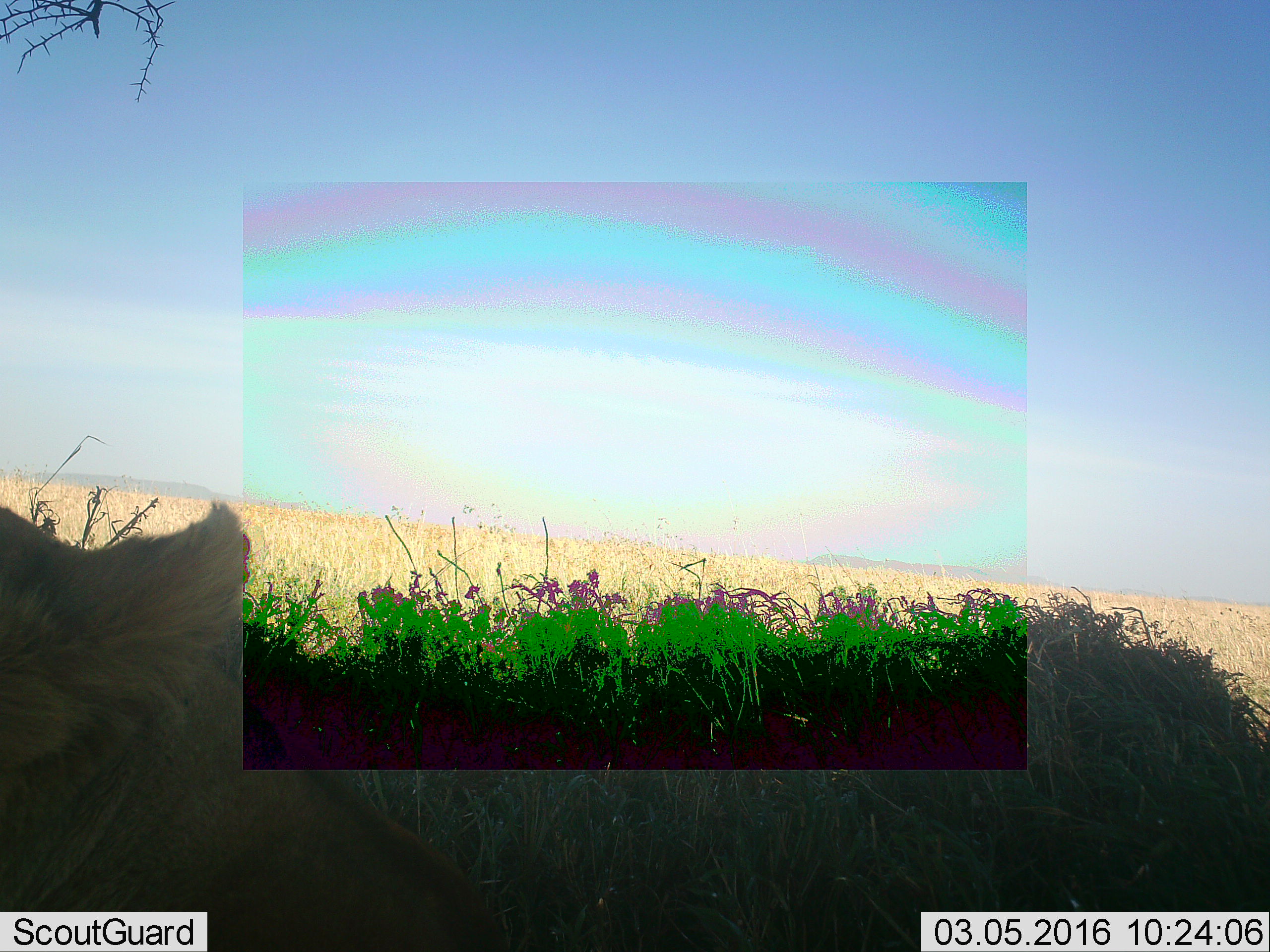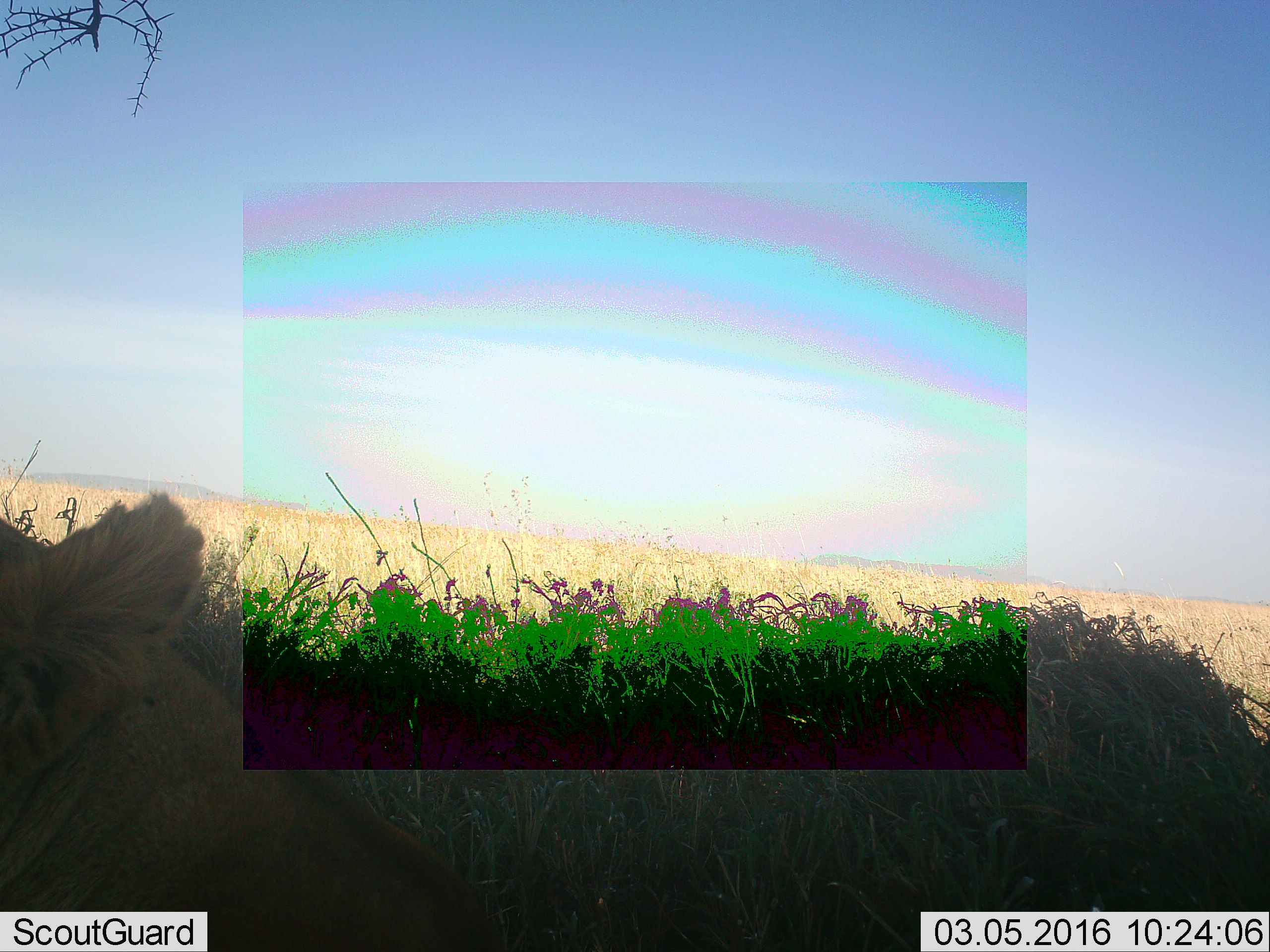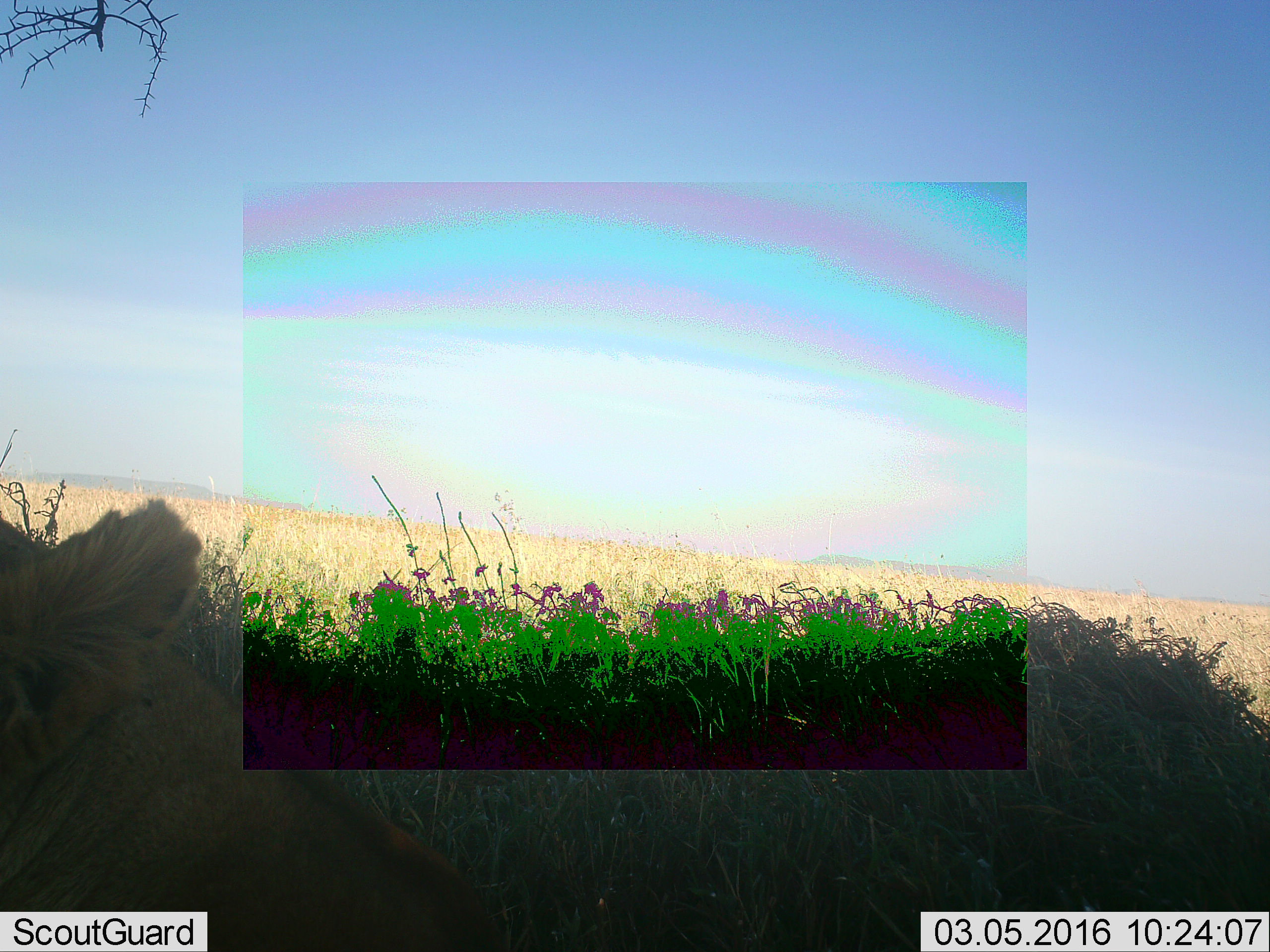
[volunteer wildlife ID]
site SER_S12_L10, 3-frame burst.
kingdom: Animalia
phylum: Chordata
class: Mammalia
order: Carnivora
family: Felidae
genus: Panthera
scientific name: Panthera leo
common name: lion female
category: lionfemale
Lionfemale (lion female) (Panthera leo), count 1. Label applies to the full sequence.